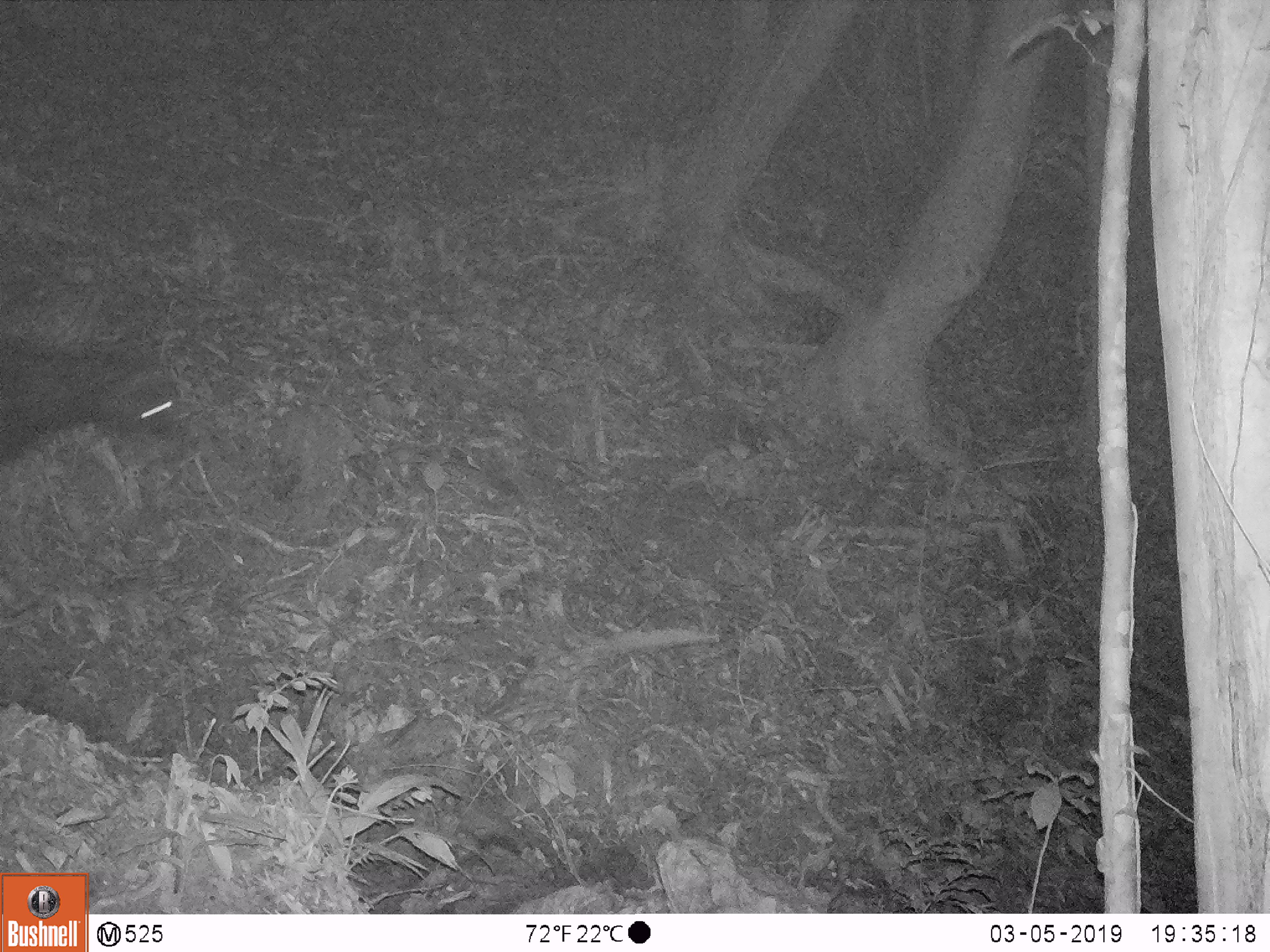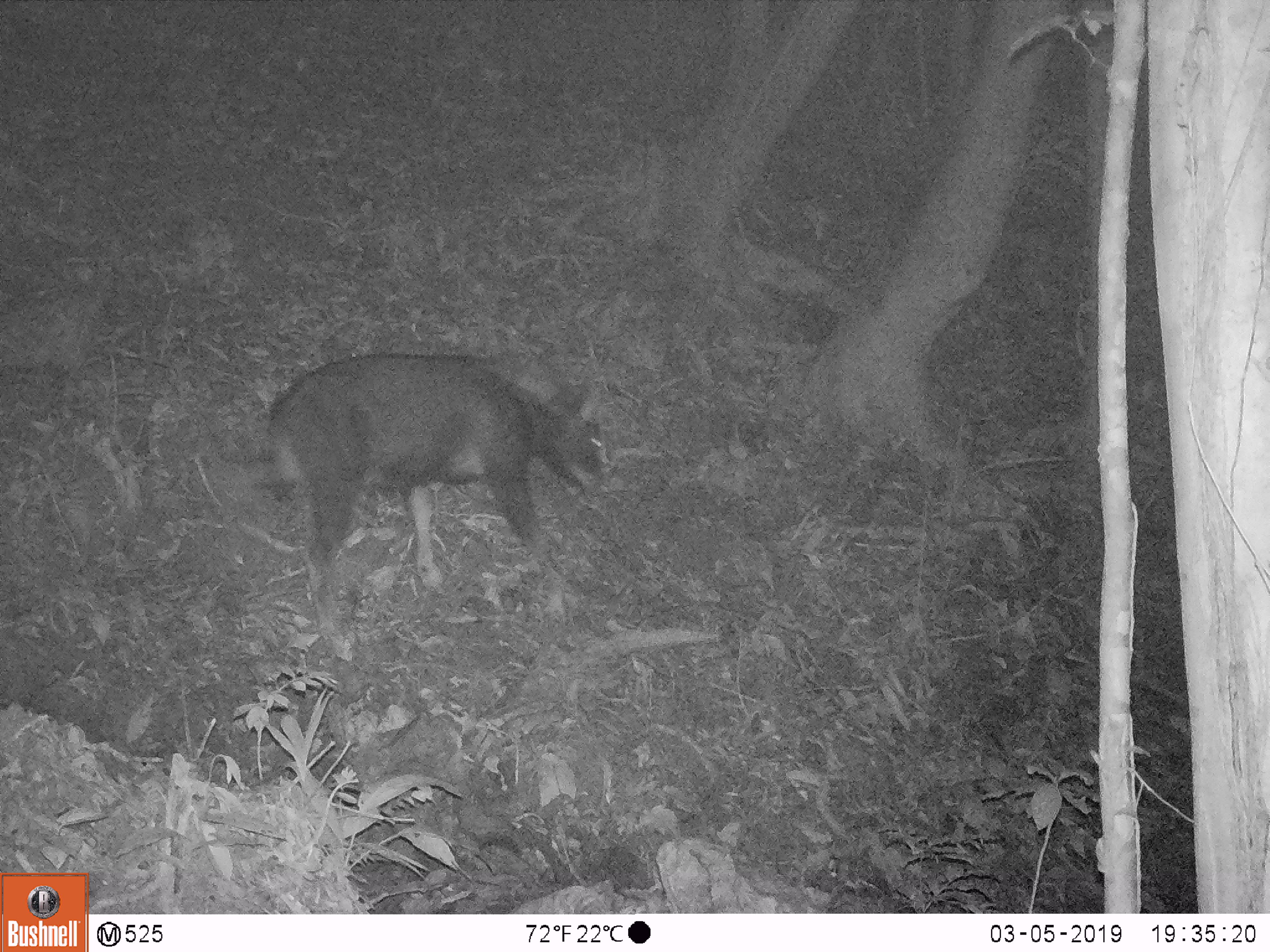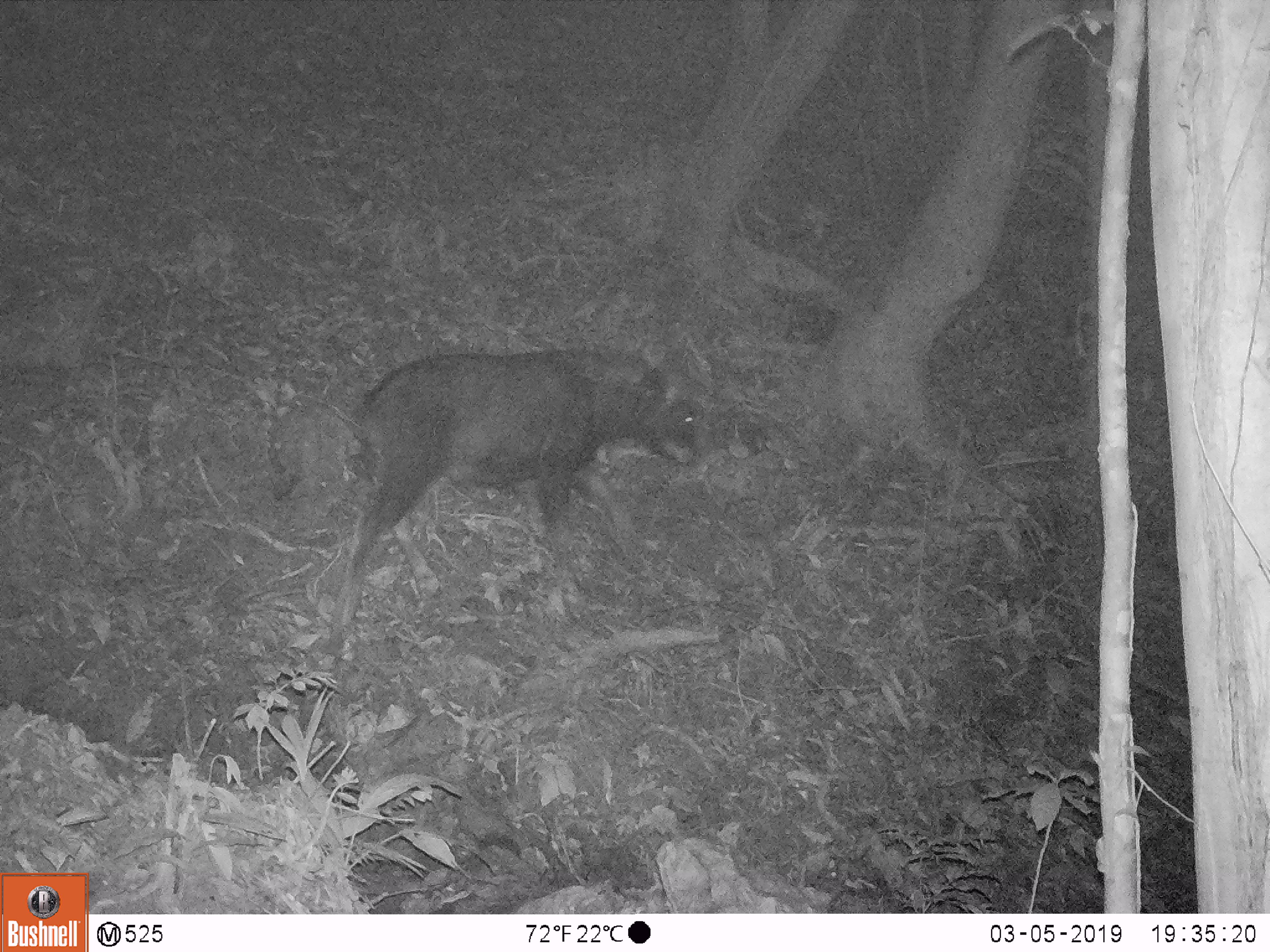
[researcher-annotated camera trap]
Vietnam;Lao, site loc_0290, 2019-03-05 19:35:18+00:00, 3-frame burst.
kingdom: Animalia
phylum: Chordata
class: Mammalia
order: Artiodactyla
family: Bovidae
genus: Capricornis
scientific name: Capricornis sumatraensis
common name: chinese serow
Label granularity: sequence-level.